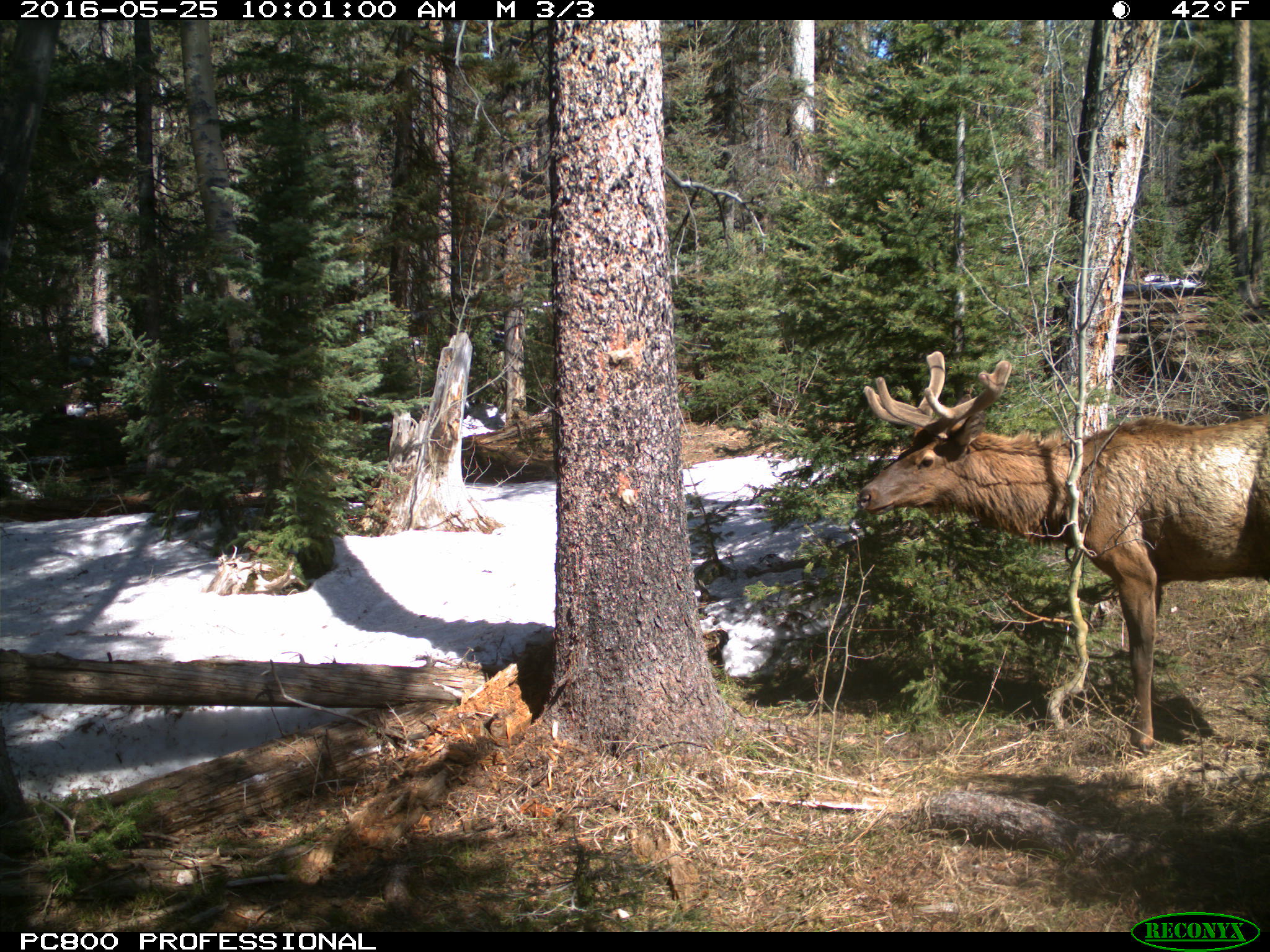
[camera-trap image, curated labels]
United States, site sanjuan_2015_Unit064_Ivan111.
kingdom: Animalia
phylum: Chordata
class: Mammalia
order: Artiodactyla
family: Cervidae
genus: Cervus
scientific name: Cervus elaphus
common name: red deer